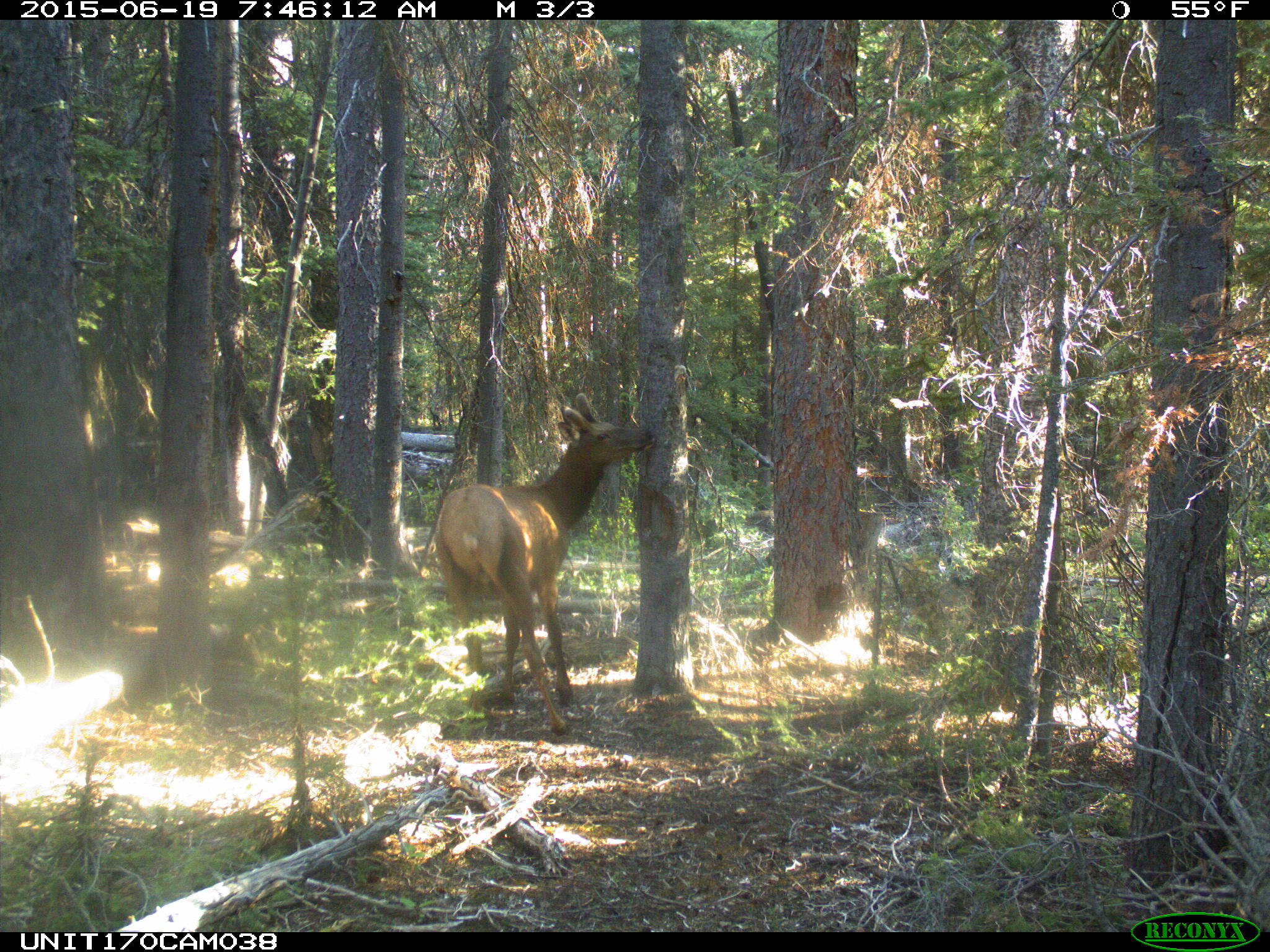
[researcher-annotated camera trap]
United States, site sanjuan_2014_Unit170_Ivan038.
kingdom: Animalia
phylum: Chordata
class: Mammalia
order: Artiodactyla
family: Cervidae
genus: Cervus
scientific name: Cervus elaphus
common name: red deer